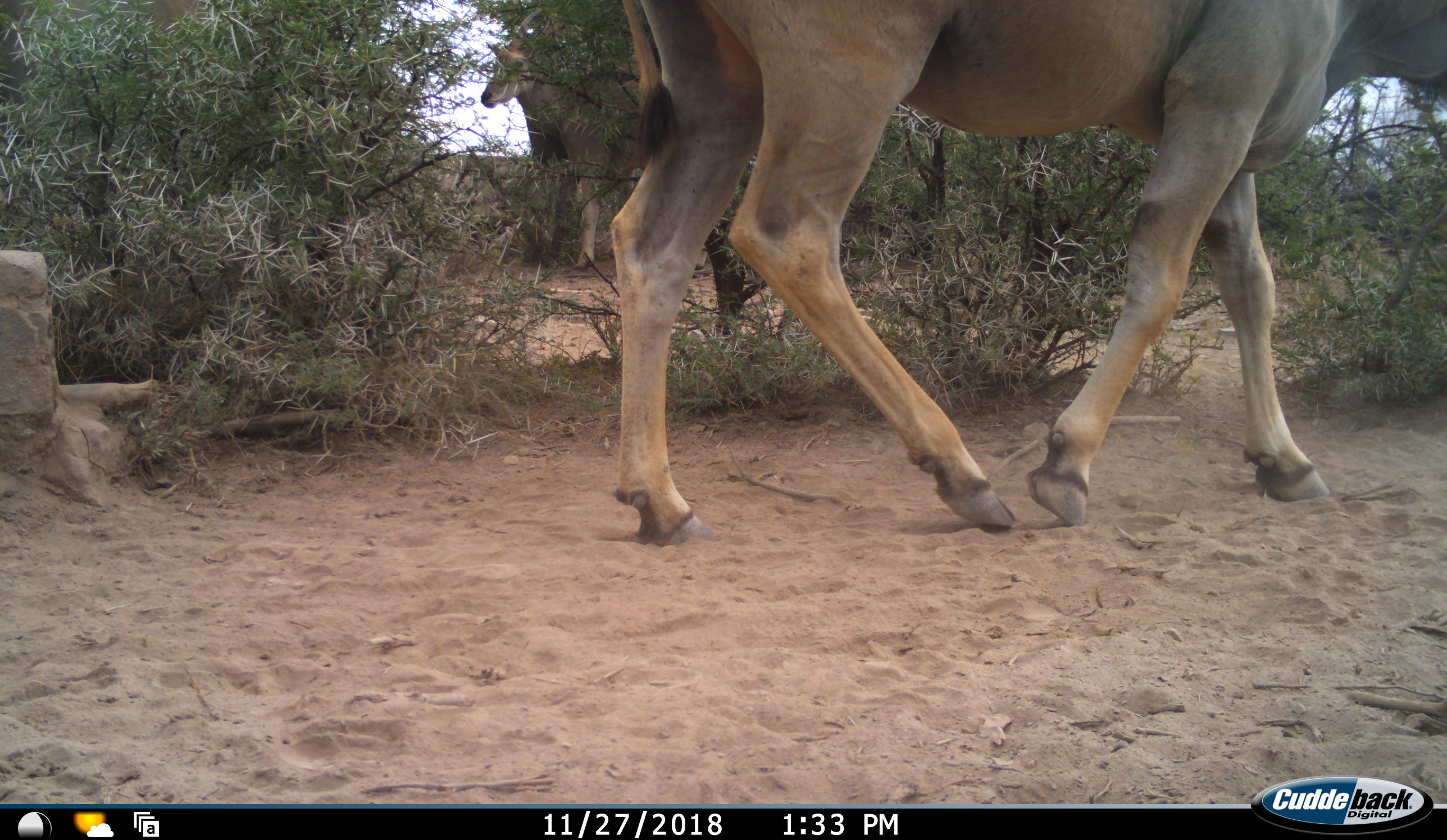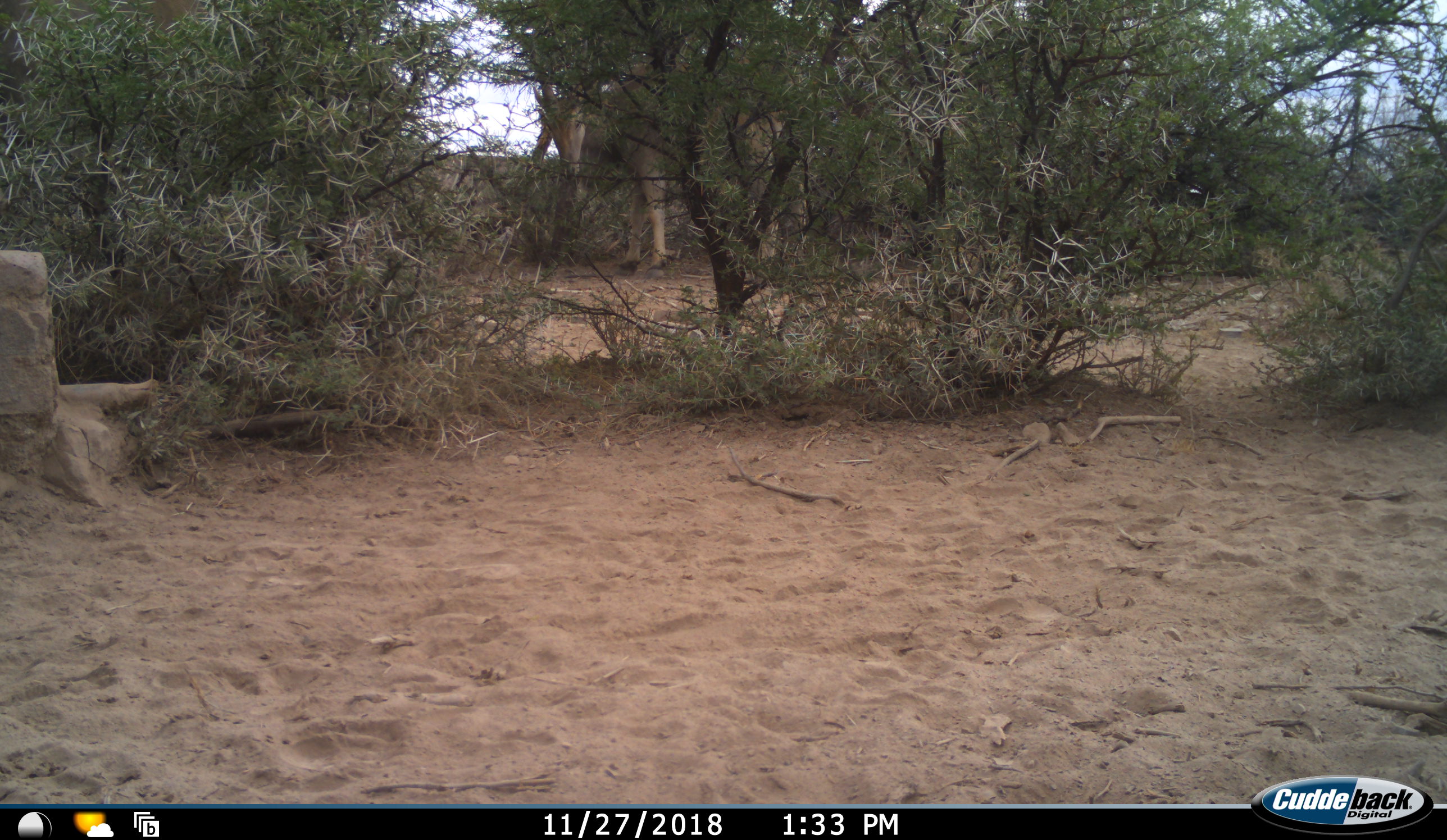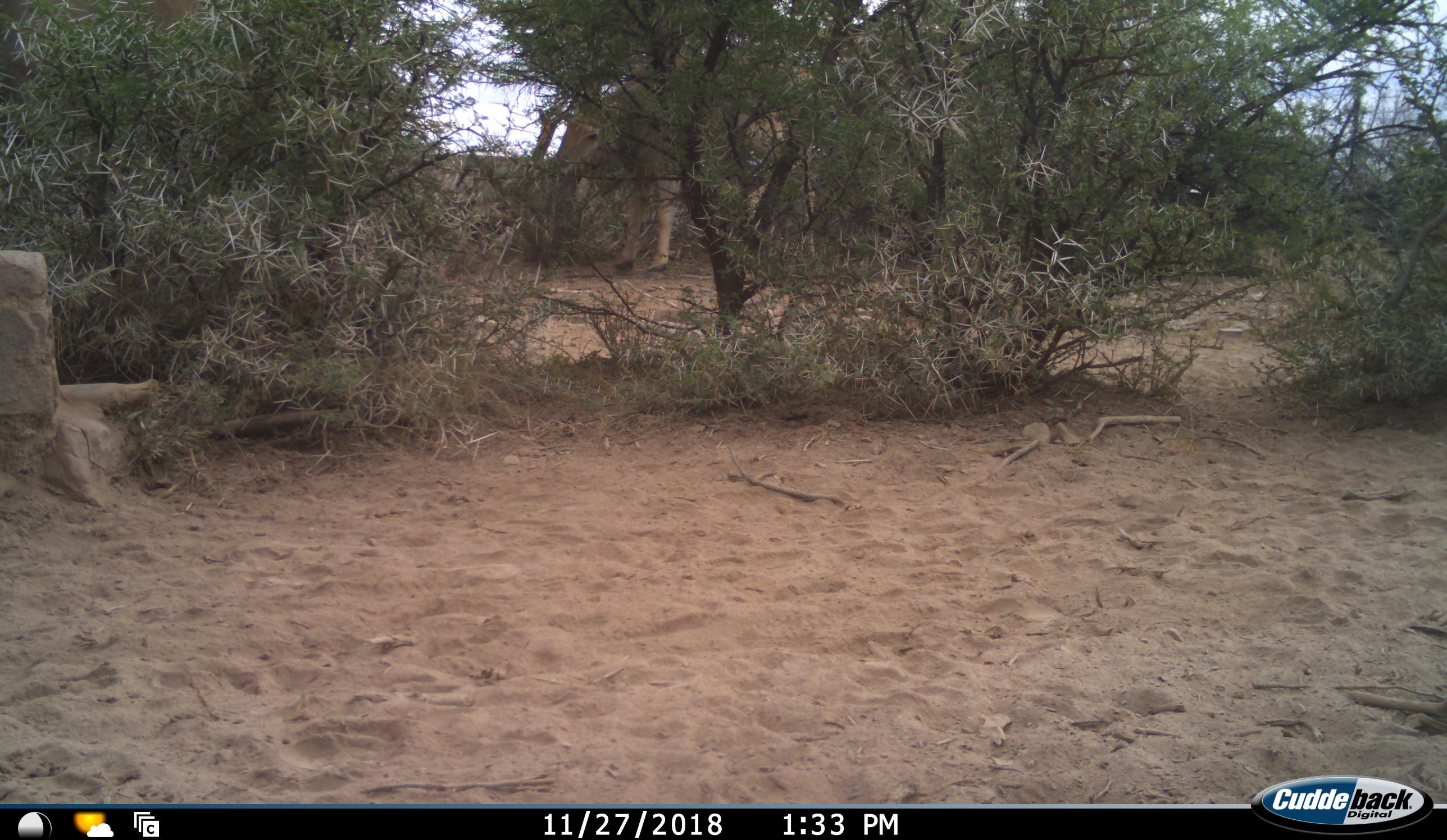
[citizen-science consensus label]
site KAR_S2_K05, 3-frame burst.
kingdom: Animalia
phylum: Chordata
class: Mammalia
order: Artiodactyla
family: Bovidae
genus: Tragelaphus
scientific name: Tragelaphus oryx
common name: eland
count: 2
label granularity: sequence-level